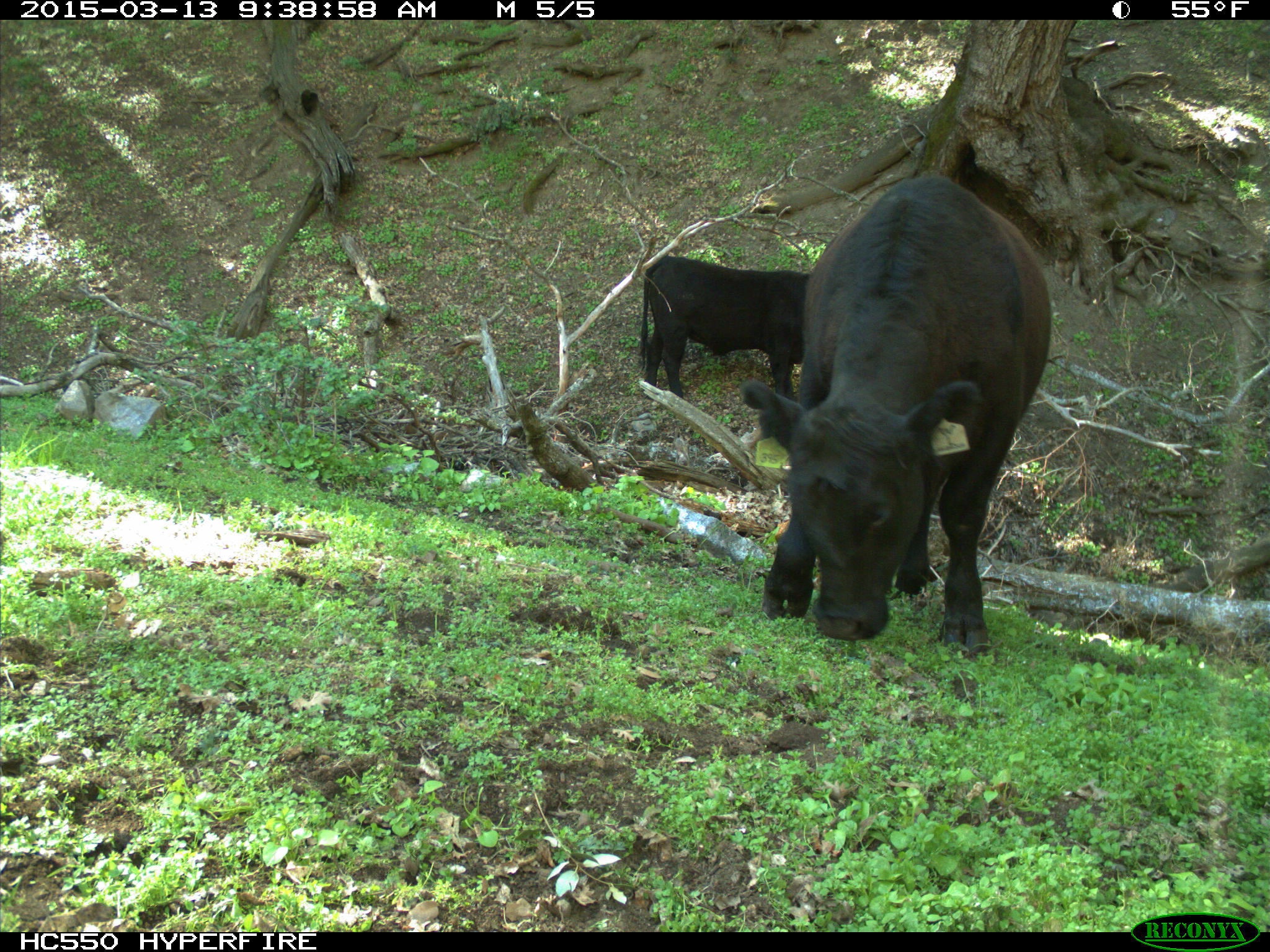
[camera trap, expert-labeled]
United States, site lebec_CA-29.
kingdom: Animalia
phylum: Chordata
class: Mammalia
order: Artiodactyla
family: Bovidae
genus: Bos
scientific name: Bos taurus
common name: domestic cow